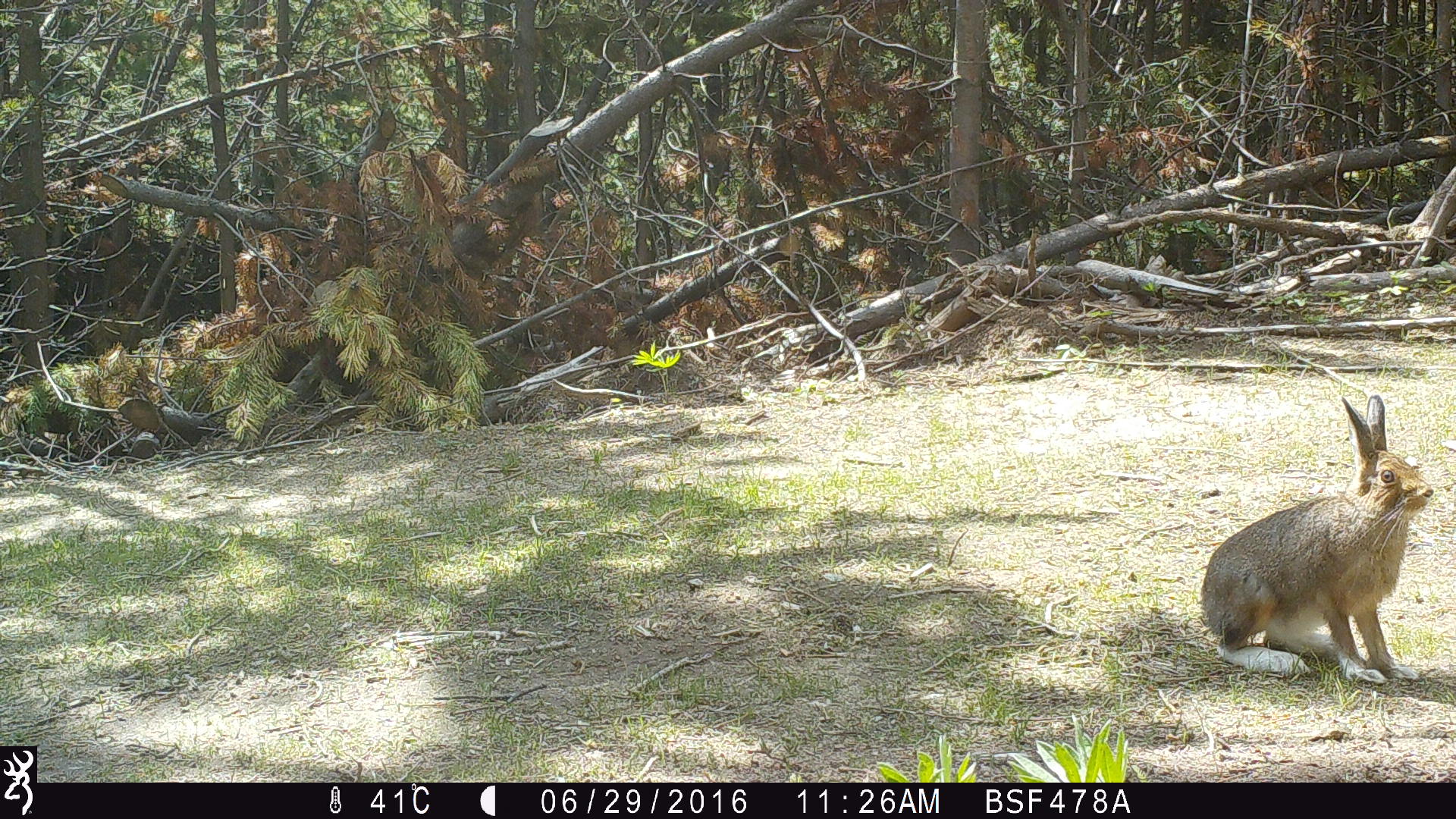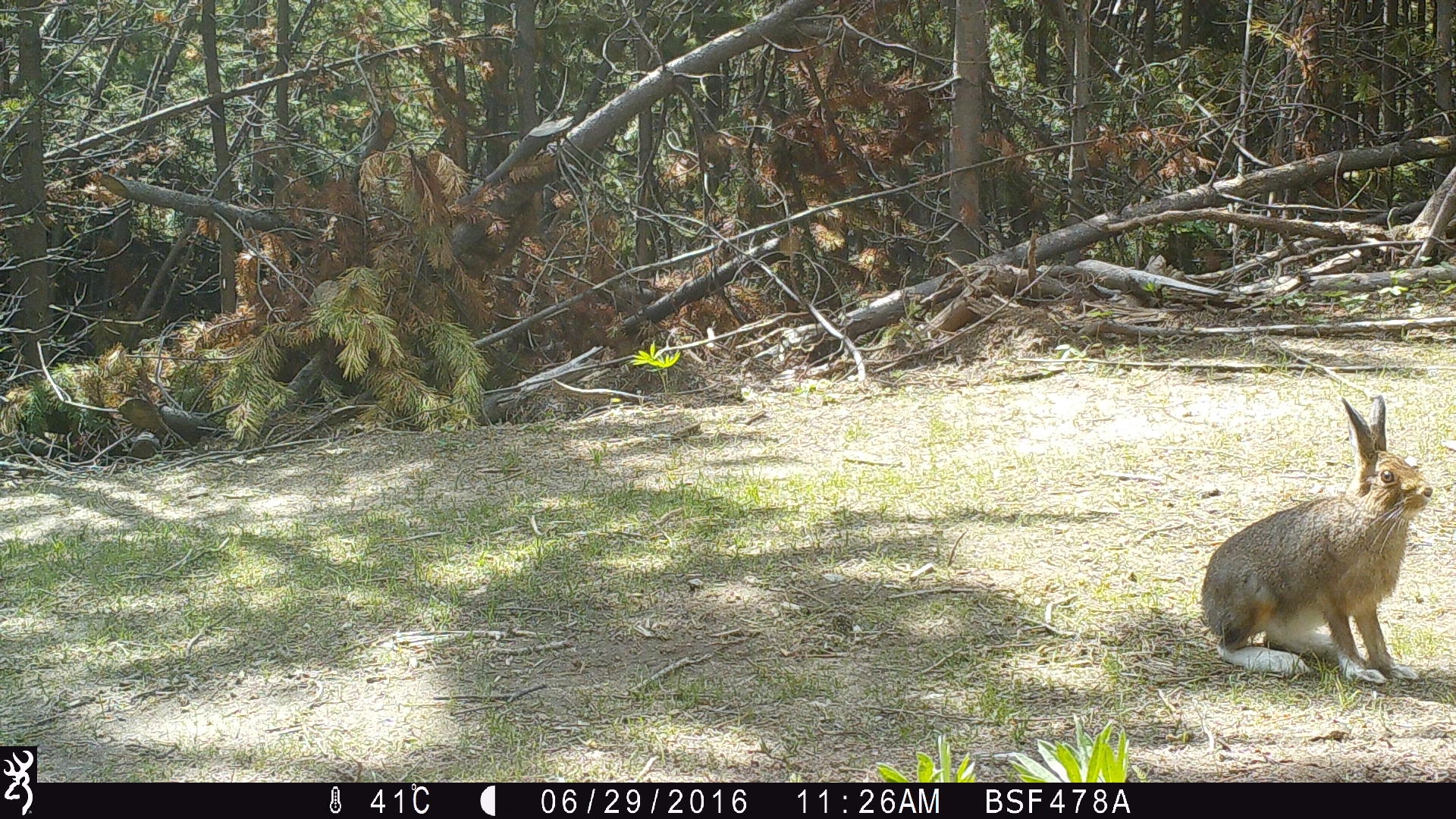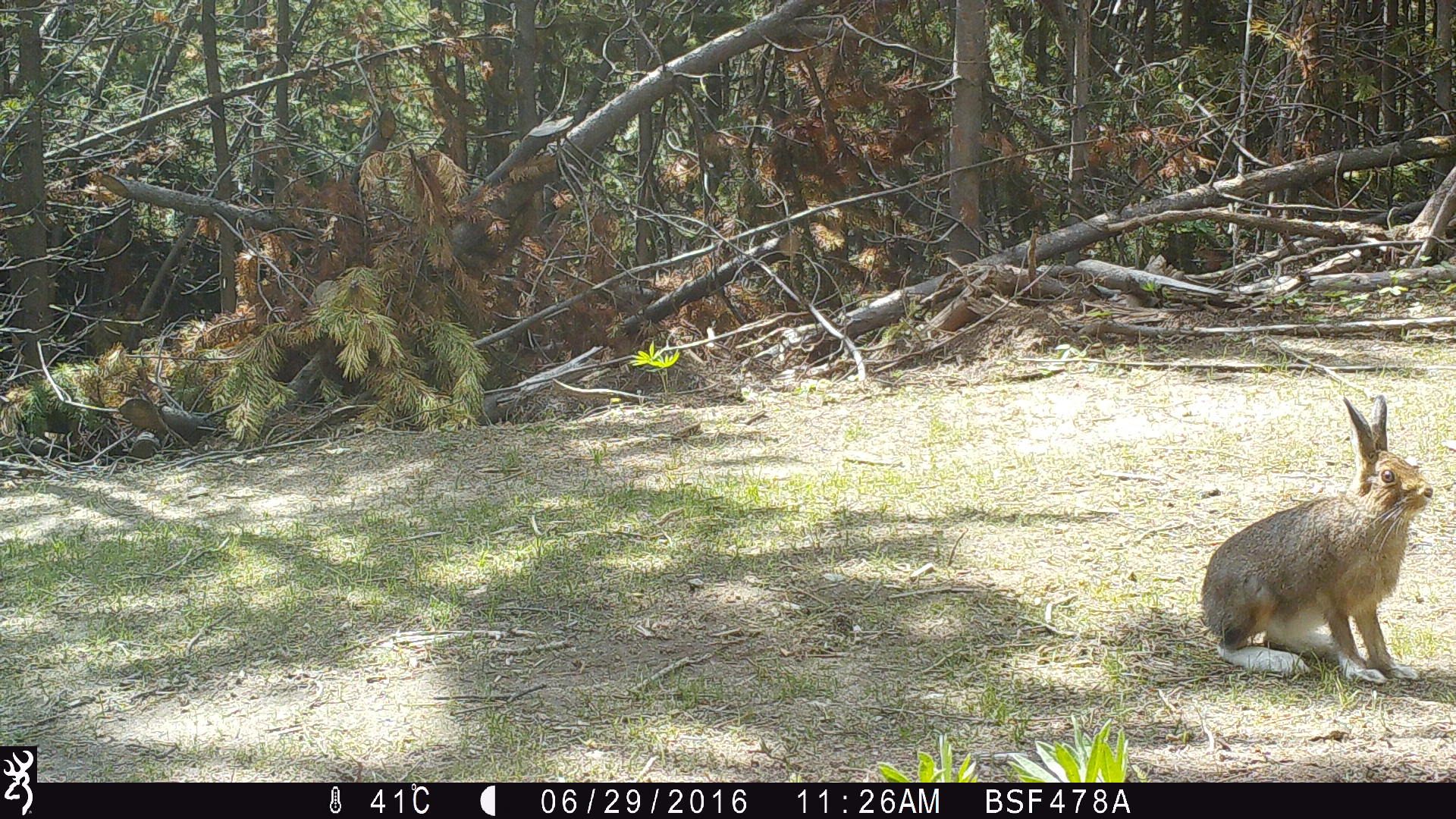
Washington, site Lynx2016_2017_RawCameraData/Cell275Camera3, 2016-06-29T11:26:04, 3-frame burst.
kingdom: Animalia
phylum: Chordata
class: Mammalia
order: Lagomorpha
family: Leporidae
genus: Lepus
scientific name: Lepus americanus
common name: snowshoe hare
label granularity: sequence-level